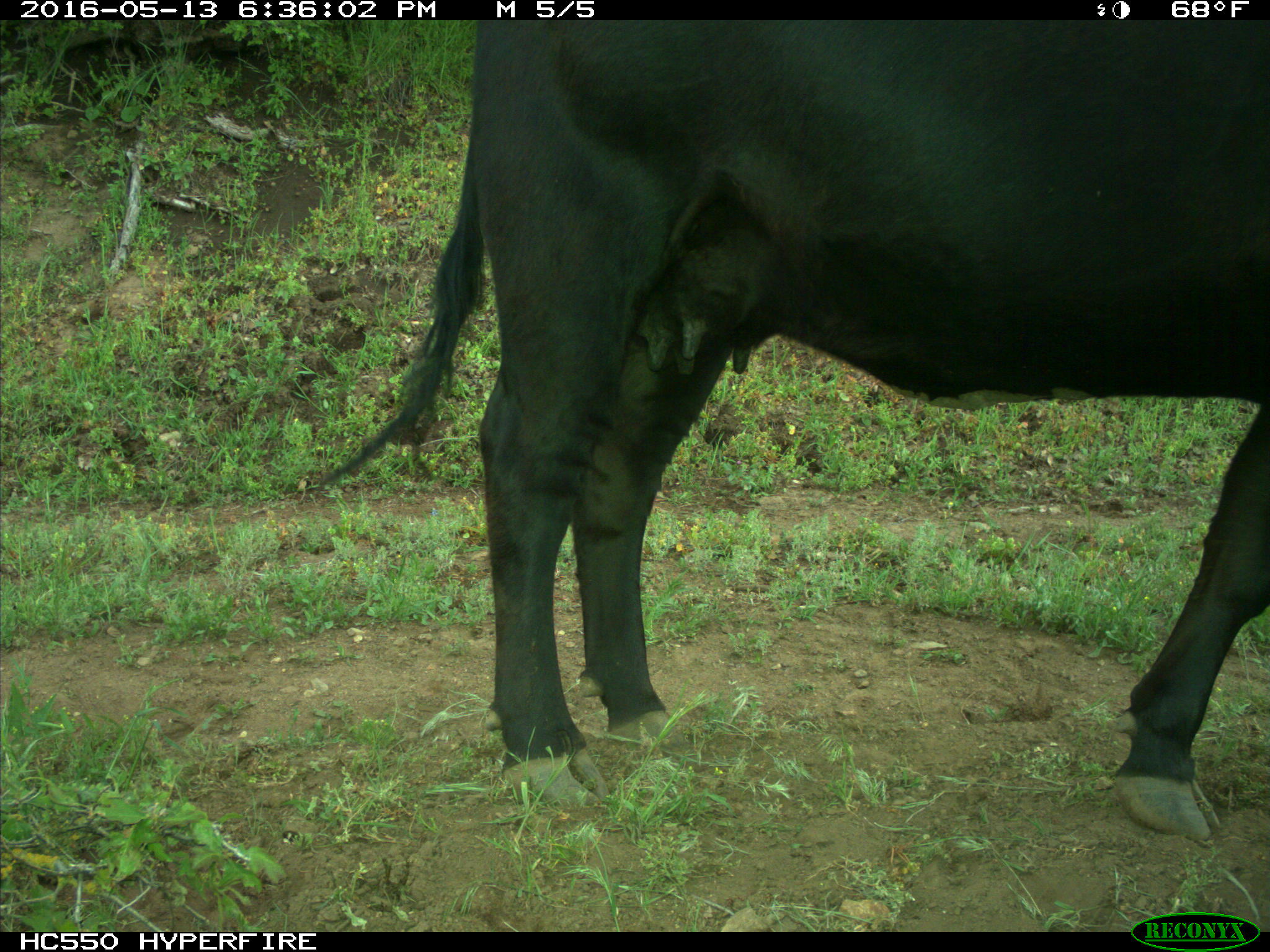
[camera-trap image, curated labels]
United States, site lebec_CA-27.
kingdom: Animalia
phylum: Chordata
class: Mammalia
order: Artiodactyla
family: Bovidae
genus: Bos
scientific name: Bos taurus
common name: domestic cow